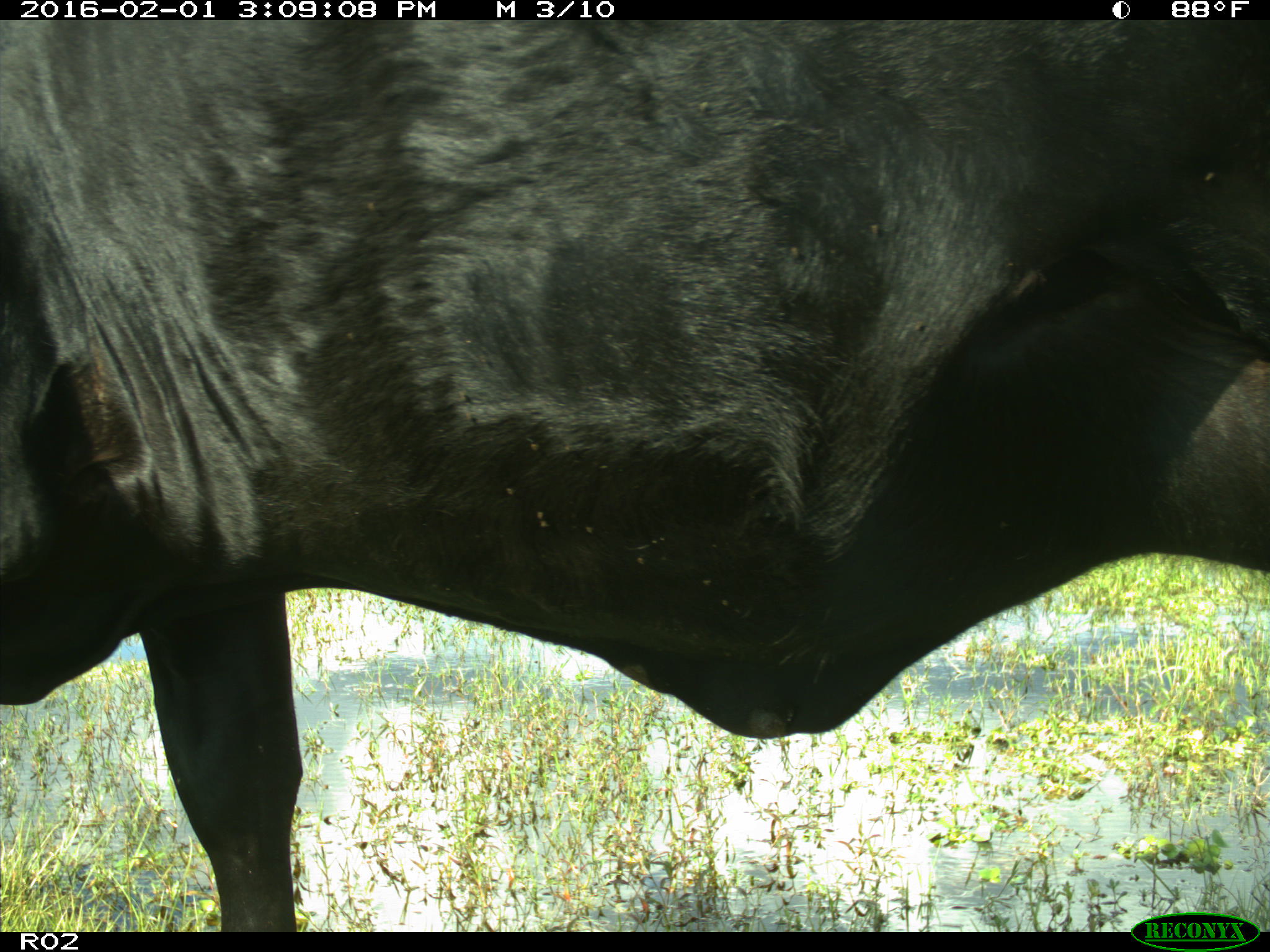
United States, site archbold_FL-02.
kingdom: Animalia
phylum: Chordata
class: Mammalia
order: Artiodactyla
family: Bovidae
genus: Bos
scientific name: Bos taurus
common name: domestic cow